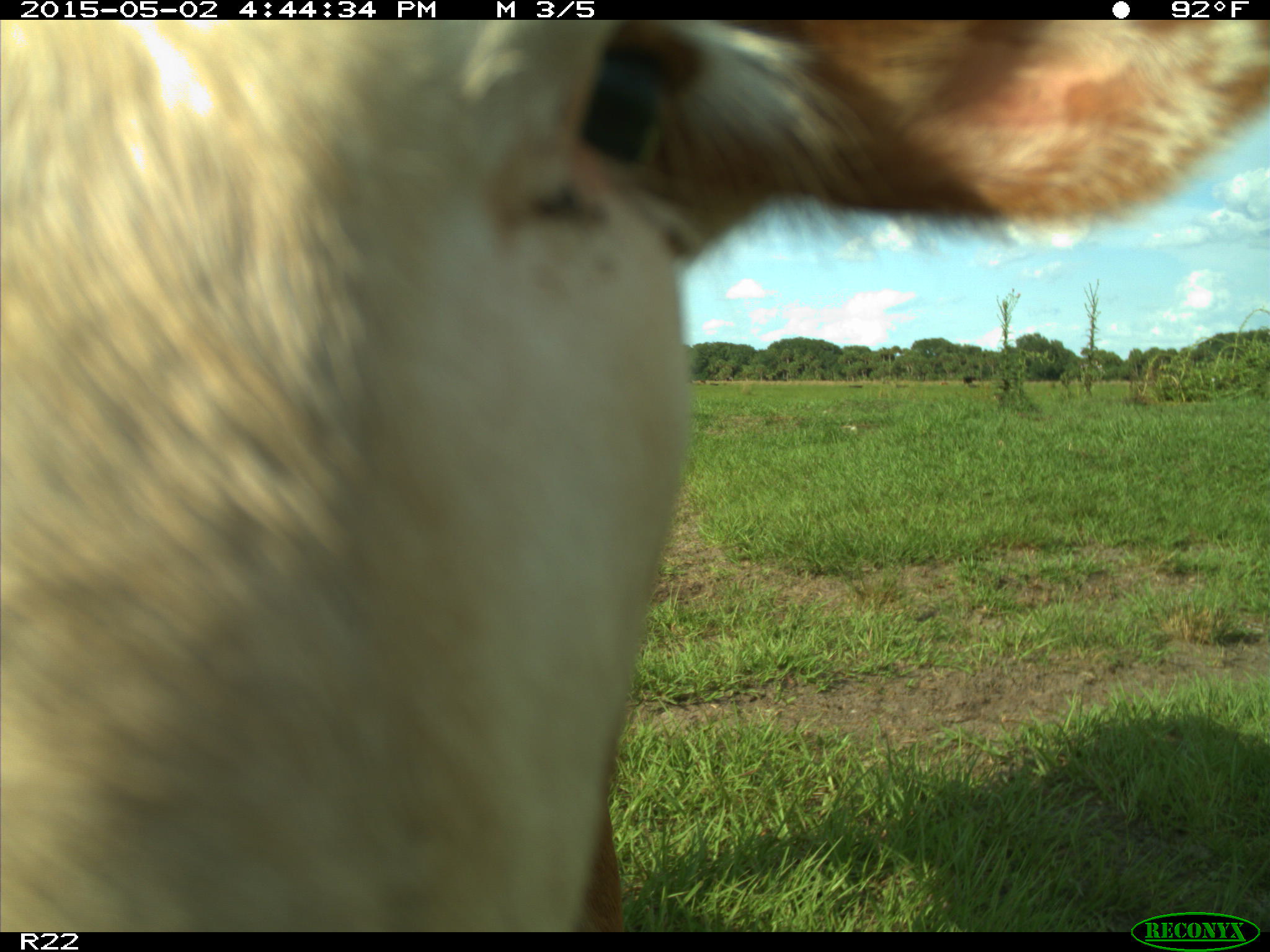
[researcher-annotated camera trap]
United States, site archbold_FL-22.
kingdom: Animalia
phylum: Chordata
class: Mammalia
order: Artiodactyla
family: Bovidae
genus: Bos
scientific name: Bos taurus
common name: domestic cow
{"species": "Bos taurus (domestic cow)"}